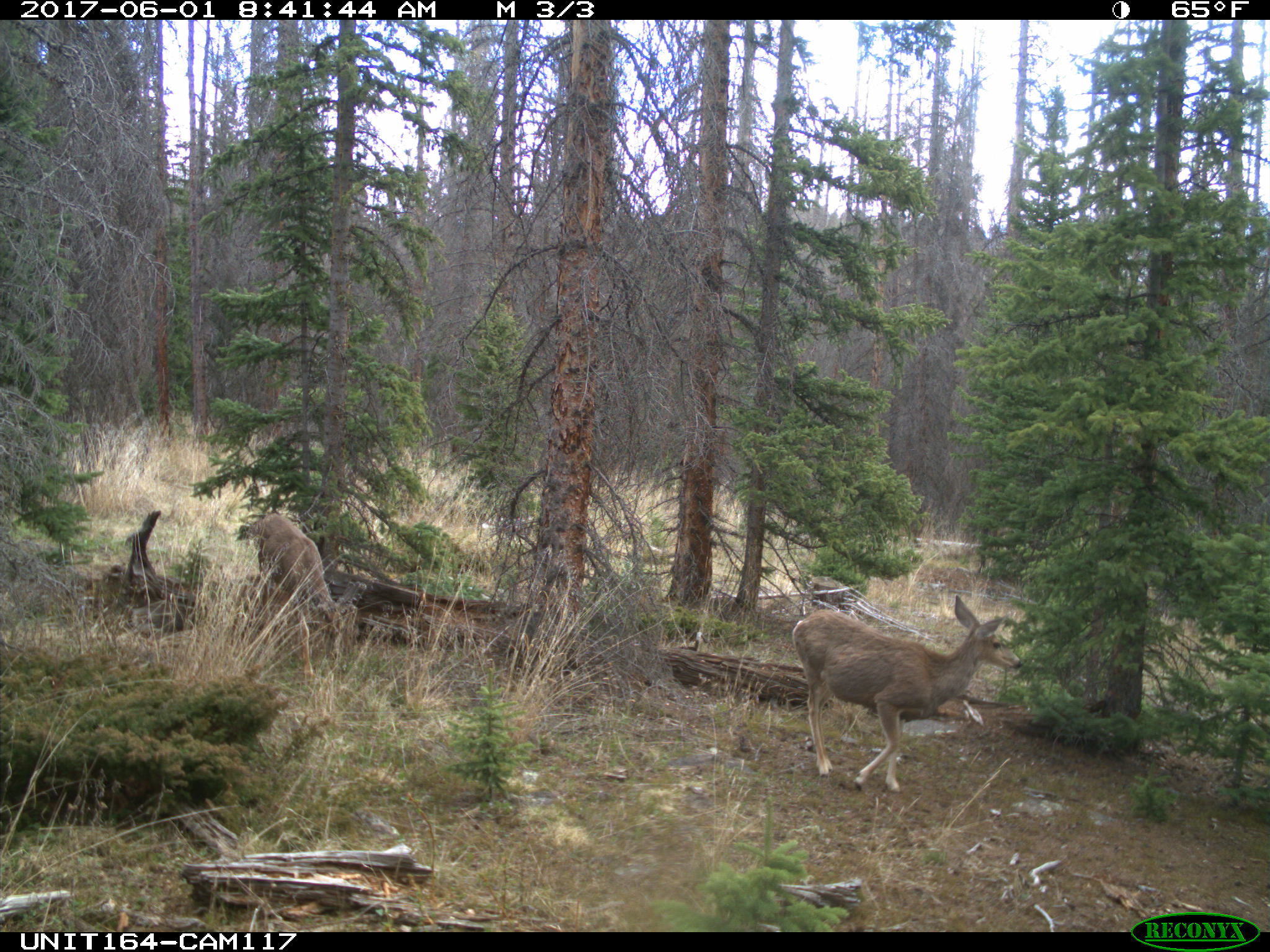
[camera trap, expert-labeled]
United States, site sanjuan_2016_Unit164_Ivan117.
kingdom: Animalia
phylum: Chordata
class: Mammalia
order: Artiodactyla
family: Cervidae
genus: Odocoileus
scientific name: Odocoileus hemionus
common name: mule deer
Odocoileus hemionus (mule deer).